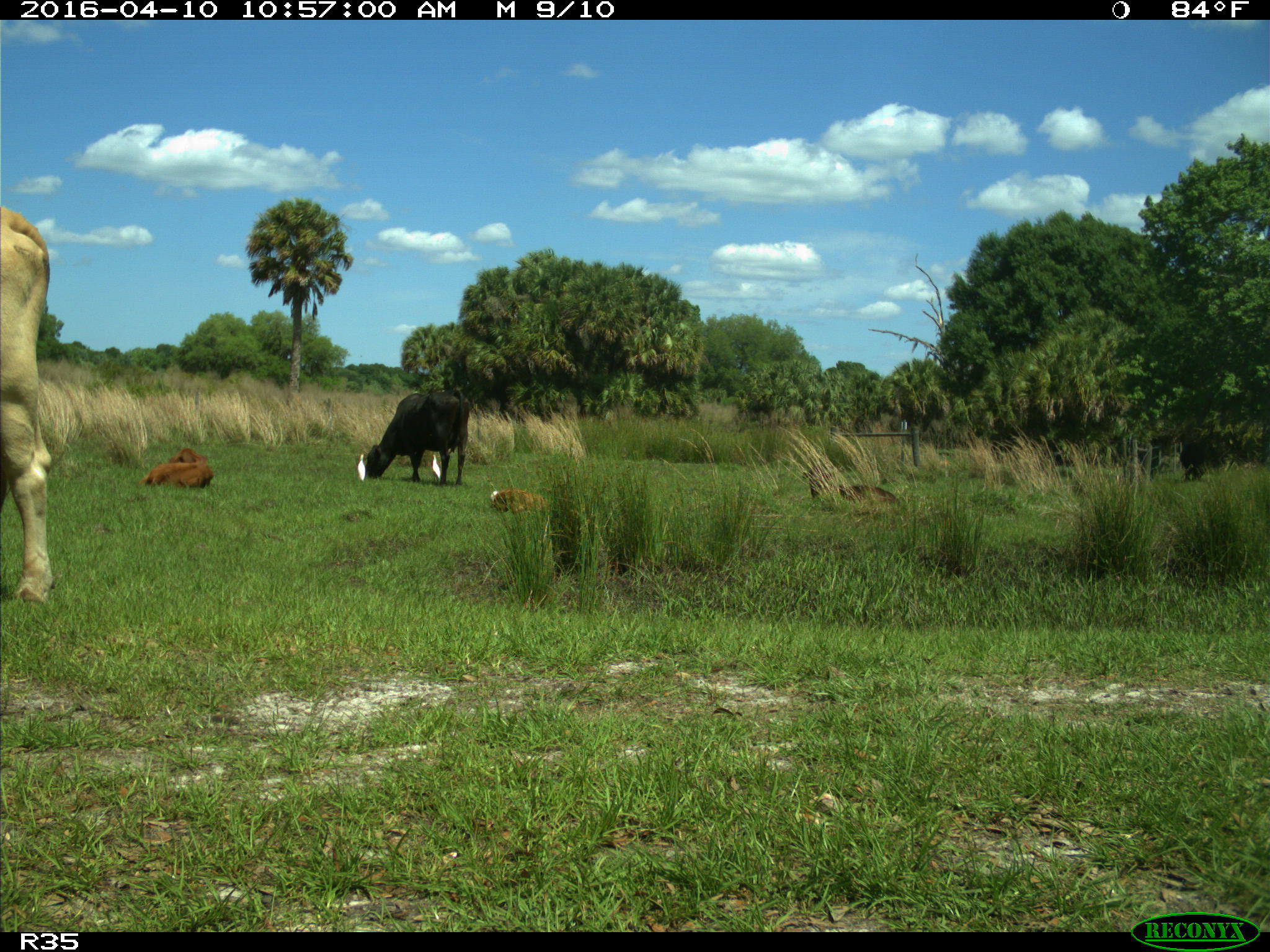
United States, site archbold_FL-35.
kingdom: Animalia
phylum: Chordata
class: Mammalia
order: Artiodactyla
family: Bovidae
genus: Bos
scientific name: Bos taurus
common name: domestic cow